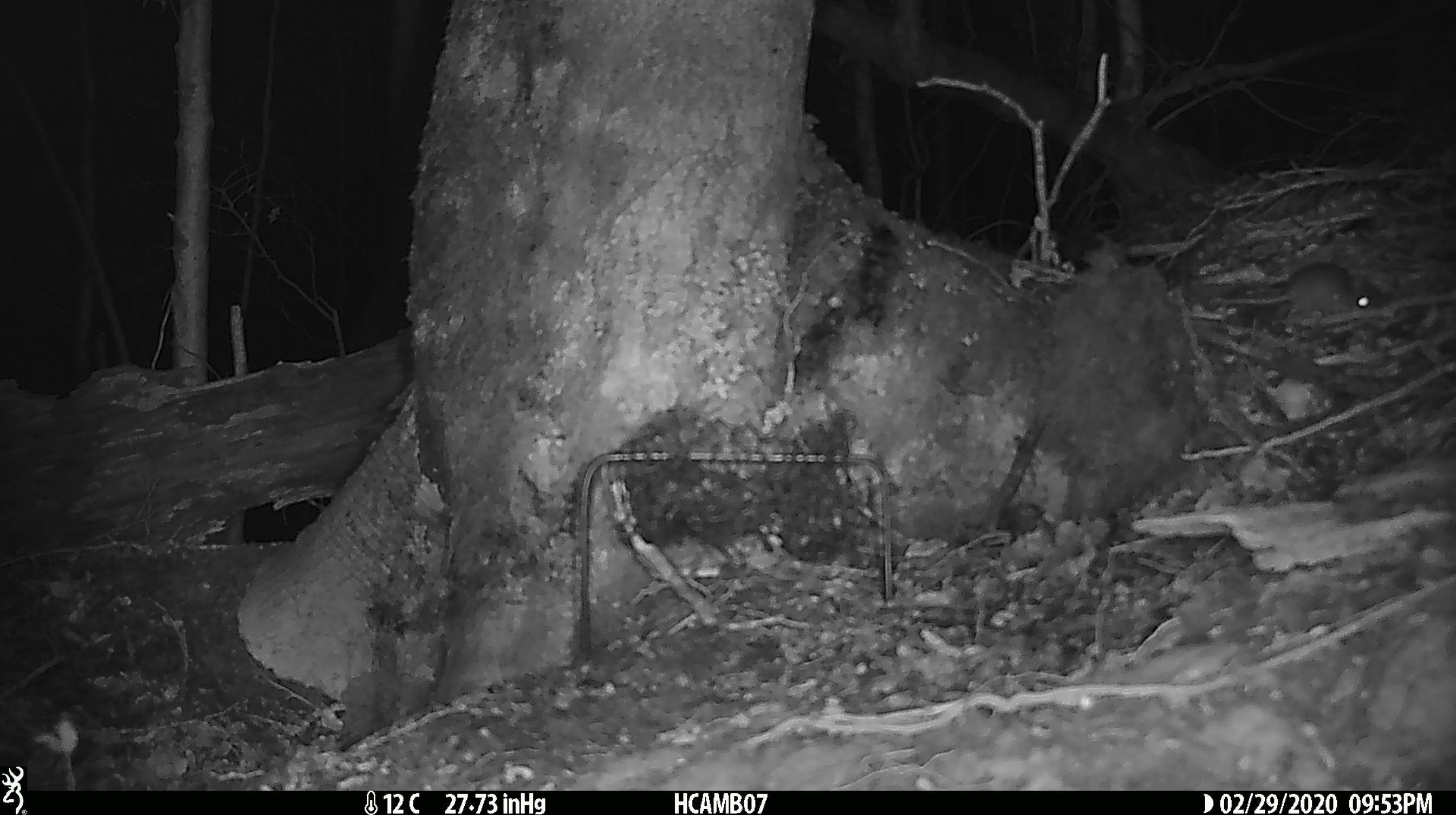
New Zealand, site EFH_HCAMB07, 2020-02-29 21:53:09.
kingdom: Animalia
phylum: Chordata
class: Mammalia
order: Rodentia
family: Muridae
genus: Mus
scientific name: Mus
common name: mouse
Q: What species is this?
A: Mouse (Mus).